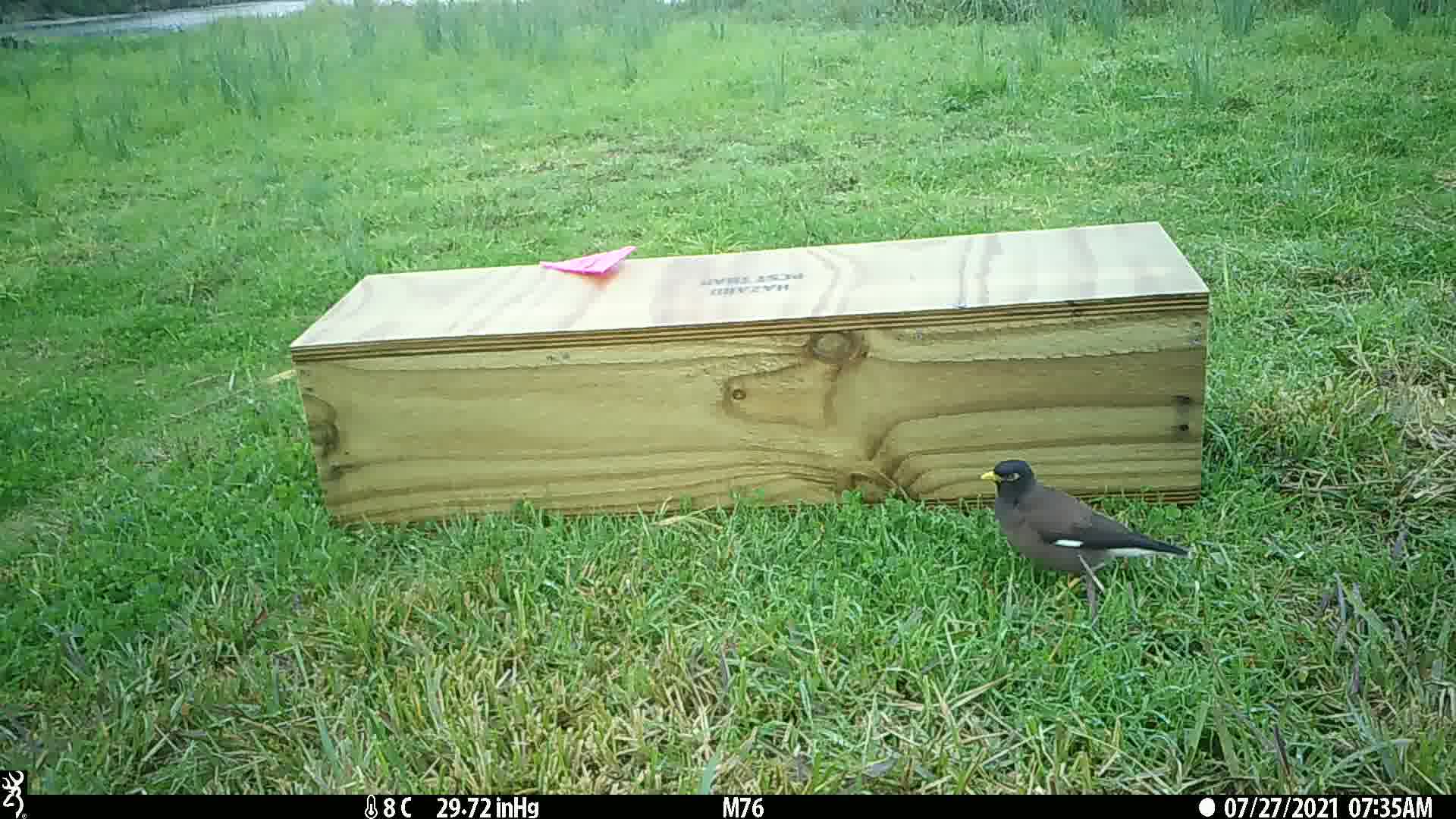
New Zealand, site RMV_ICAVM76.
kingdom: Animalia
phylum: Chordata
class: Aves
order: Passeriformes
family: Sturnidae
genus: Acridotheres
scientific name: Acridotheres tristis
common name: common myna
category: myna